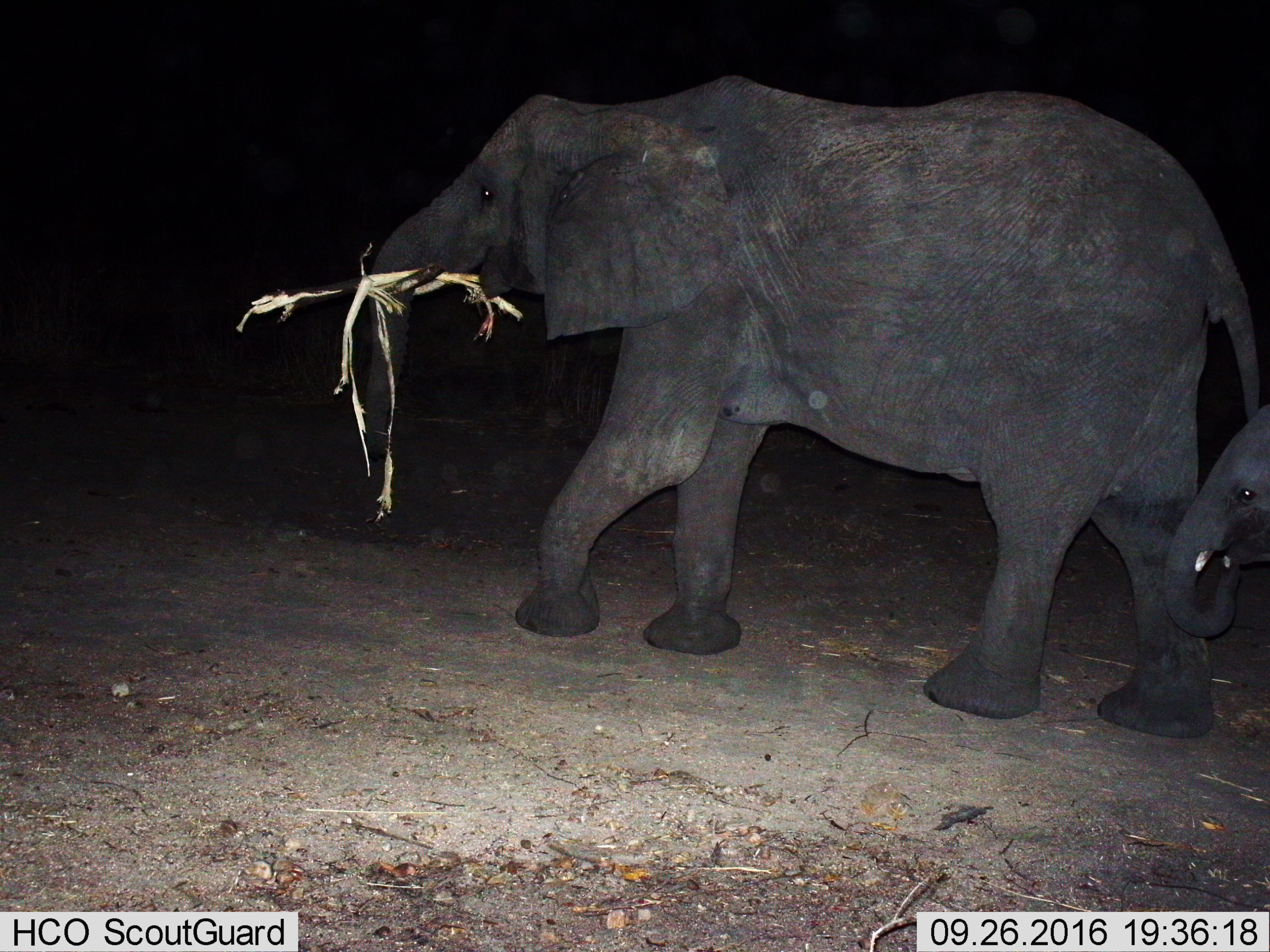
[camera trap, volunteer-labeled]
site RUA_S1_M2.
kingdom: Animalia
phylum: Chordata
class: Mammalia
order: Proboscidea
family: Elephantidae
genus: Loxodonta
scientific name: Loxodonta africana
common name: african bush elephant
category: elephant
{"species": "elephant (african bush elephant) (Loxodonta africana)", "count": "2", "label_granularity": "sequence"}